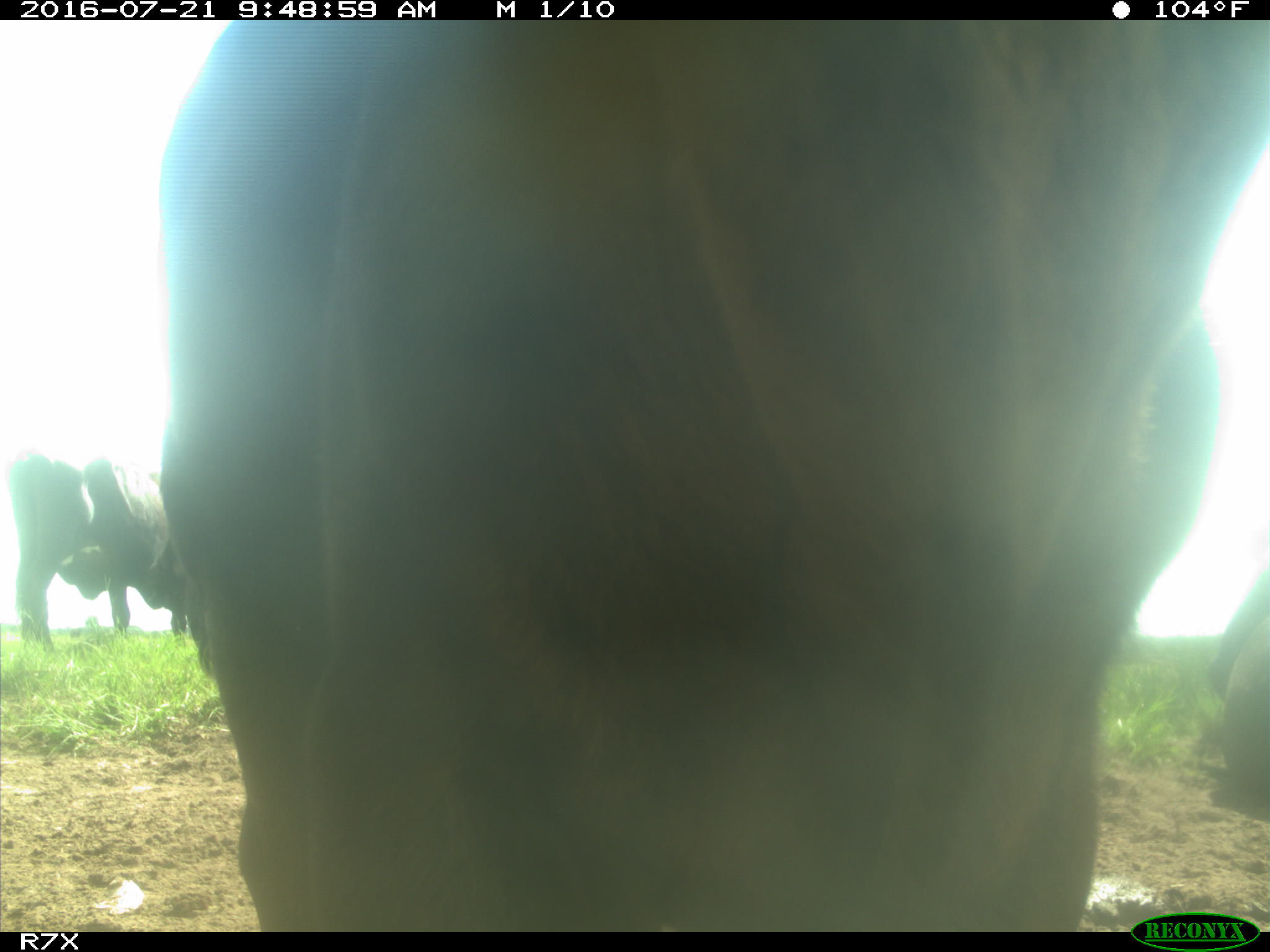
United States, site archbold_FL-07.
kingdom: Animalia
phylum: Chordata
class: Mammalia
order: Artiodactyla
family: Bovidae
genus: Bos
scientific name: Bos taurus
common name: domestic cow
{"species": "Bos taurus (domestic cow)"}